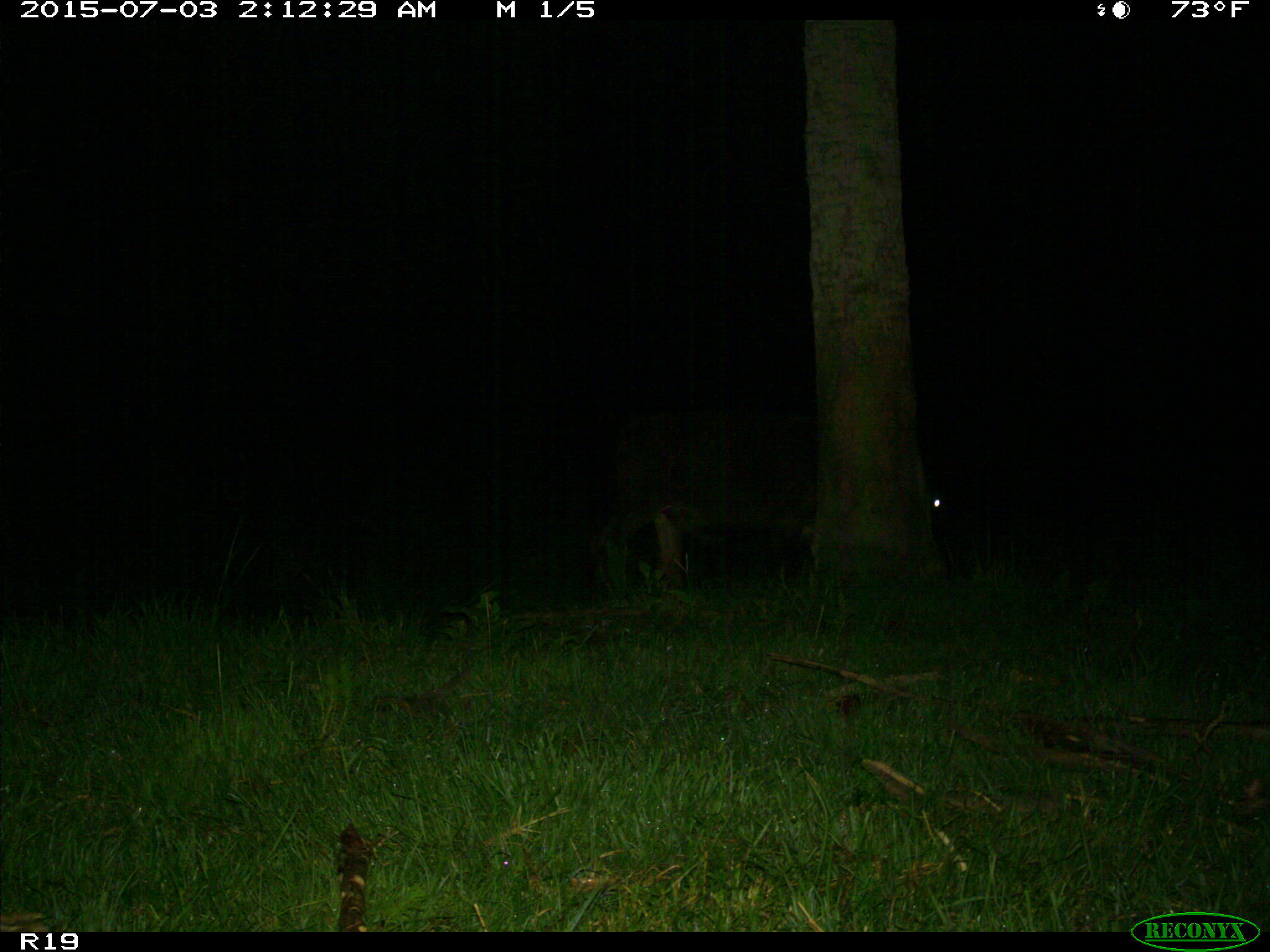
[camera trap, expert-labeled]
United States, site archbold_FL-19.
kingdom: Animalia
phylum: Chordata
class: Mammalia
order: Artiodactyla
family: Bovidae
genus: Bos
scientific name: Bos taurus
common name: domestic cow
Bos taurus (domestic cow).